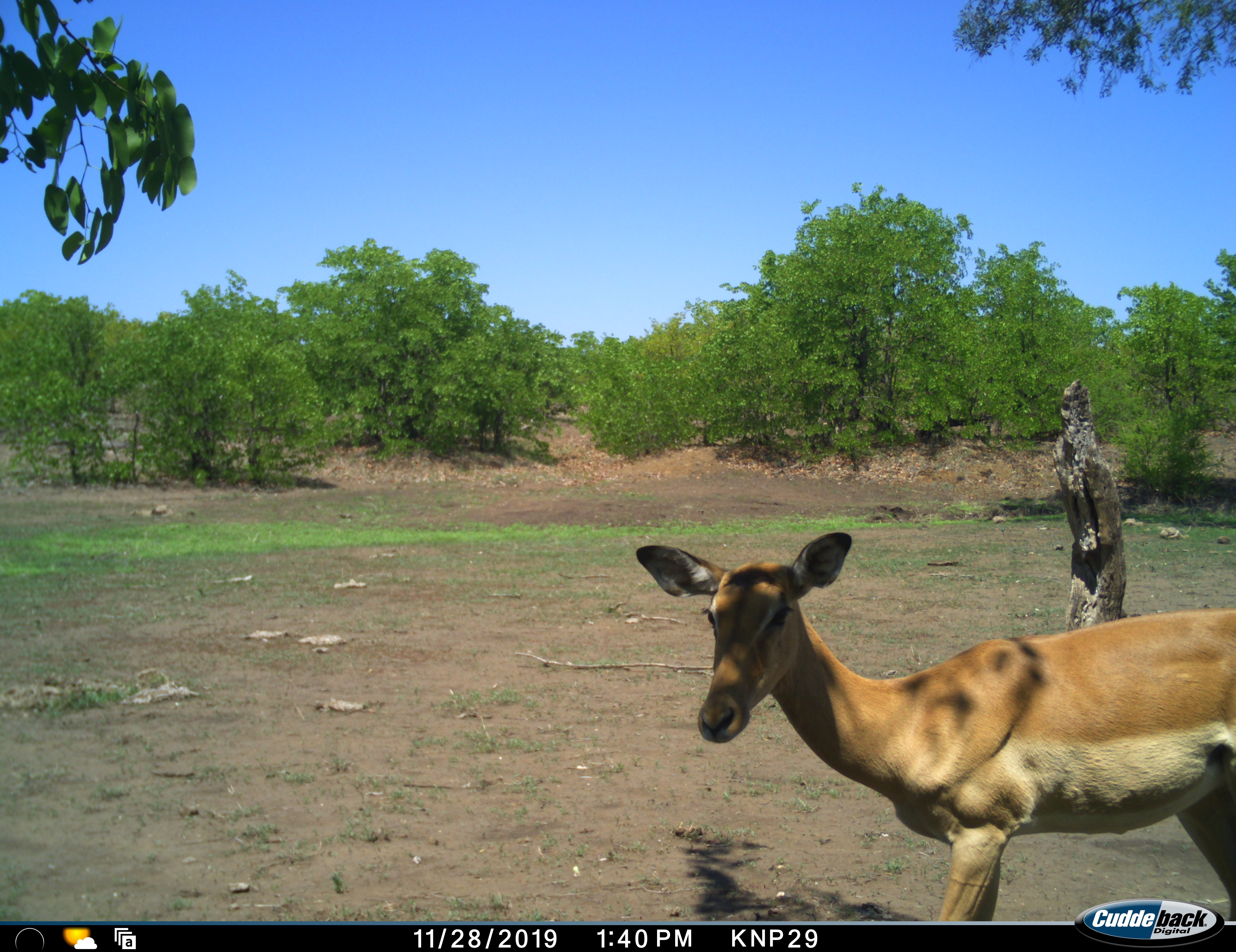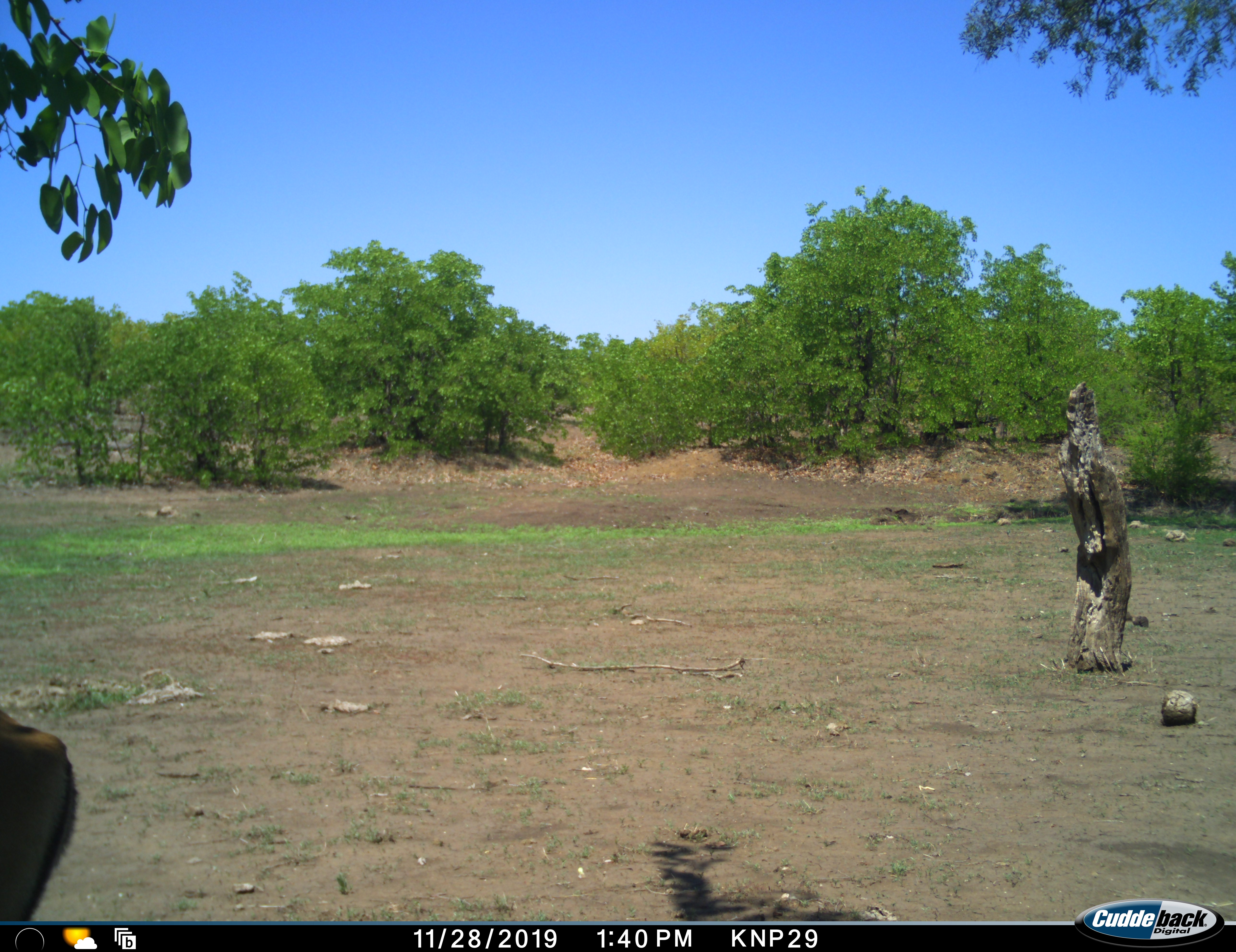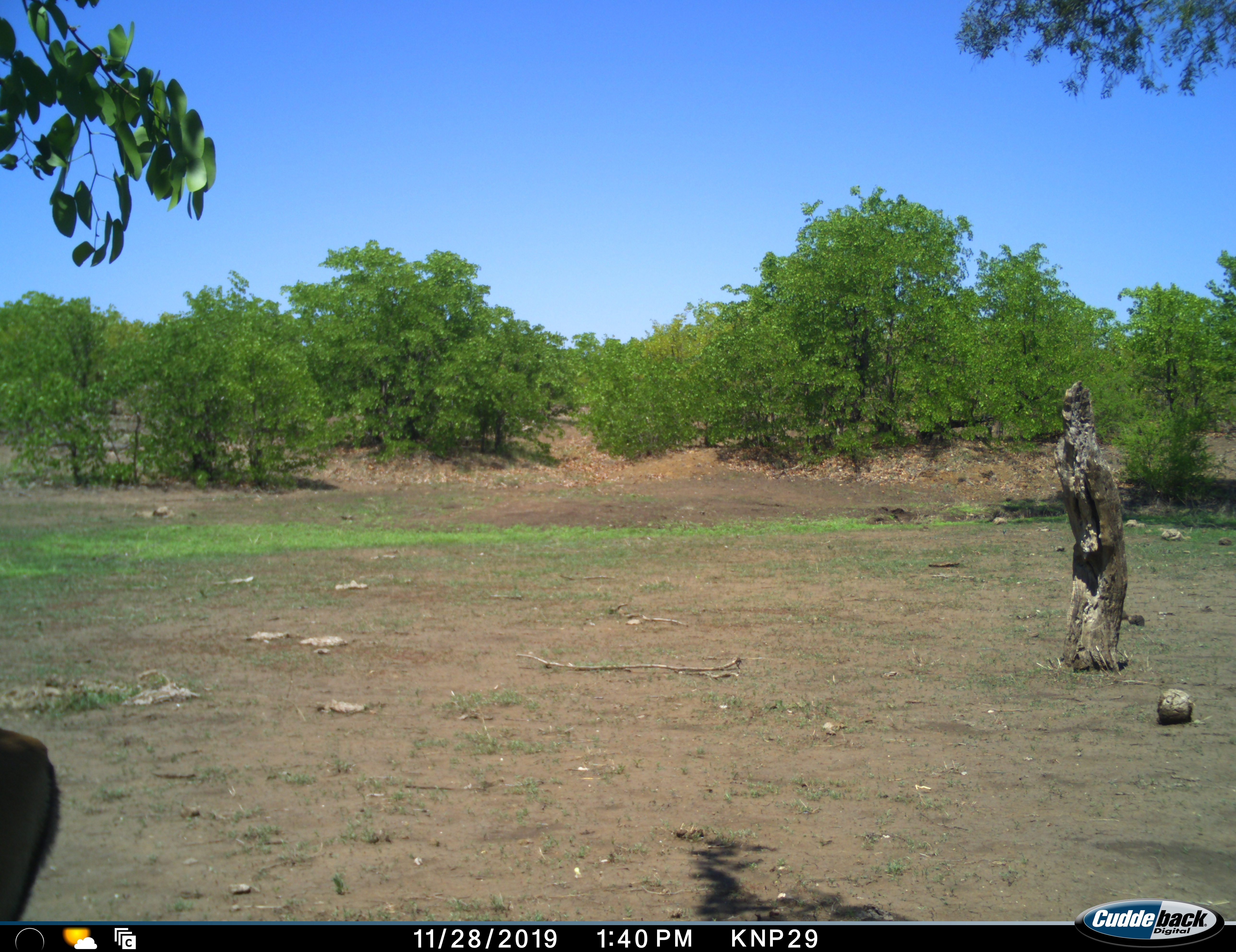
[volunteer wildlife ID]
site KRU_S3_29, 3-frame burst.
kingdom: Animalia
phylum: Chordata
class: Mammalia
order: Artiodactyla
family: Bovidae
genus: Aepyceros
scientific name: Aepyceros melampus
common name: impala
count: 1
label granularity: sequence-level